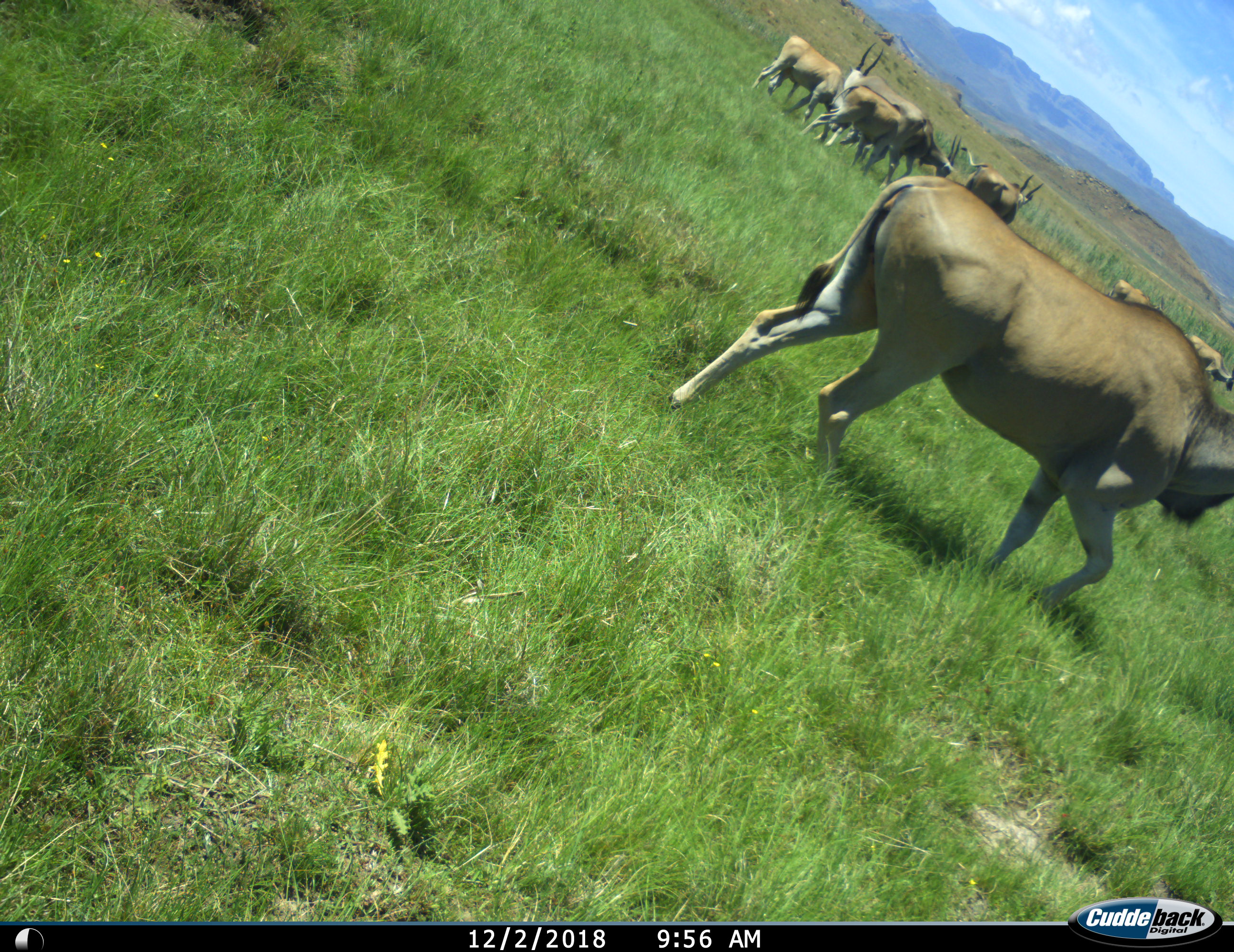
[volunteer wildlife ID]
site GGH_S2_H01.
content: unidentified animal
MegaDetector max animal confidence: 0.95